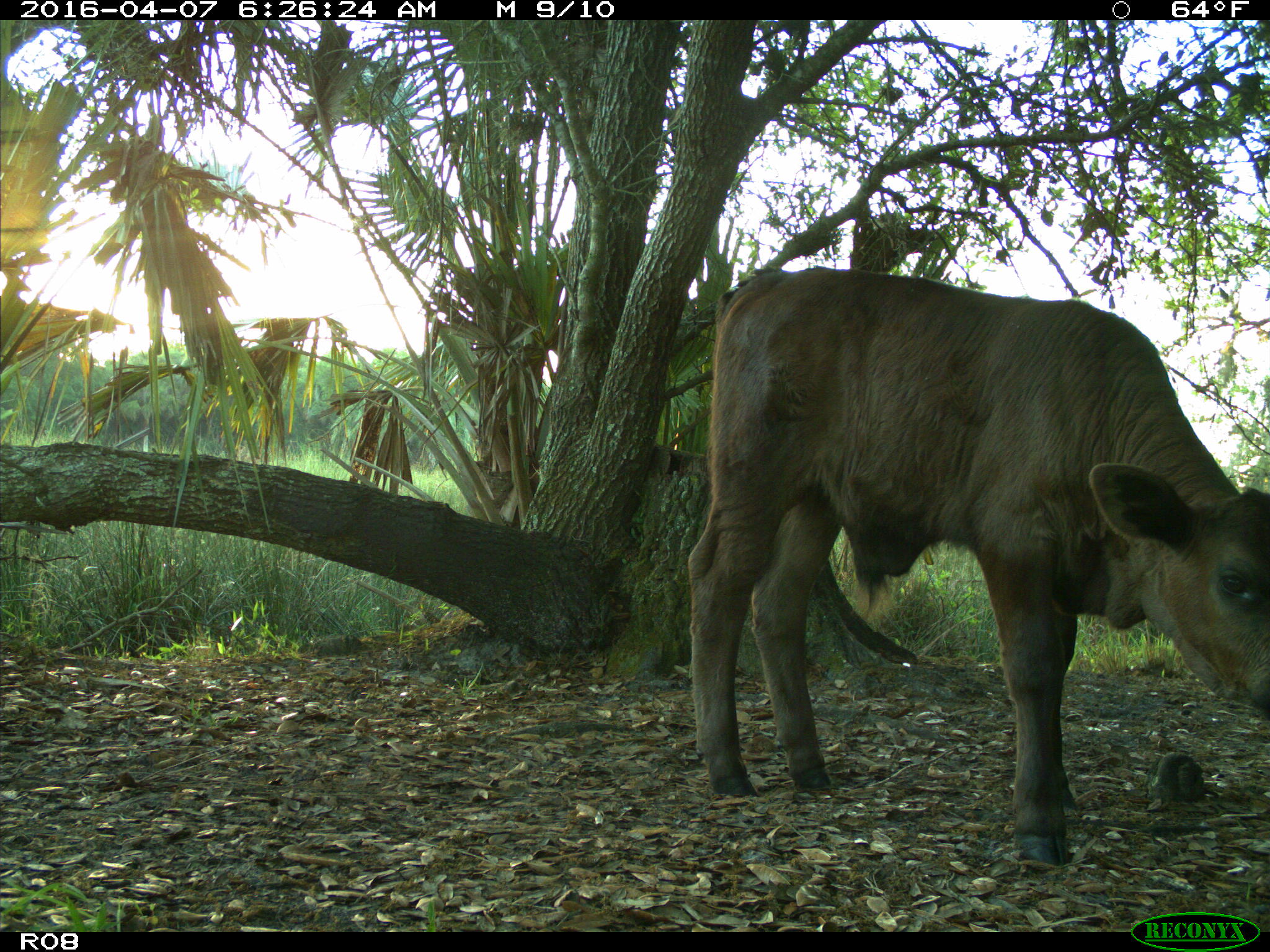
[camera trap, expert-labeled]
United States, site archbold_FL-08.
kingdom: Animalia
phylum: Chordata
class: Mammalia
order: Artiodactyla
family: Bovidae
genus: Bos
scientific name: Bos taurus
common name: domestic cow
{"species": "Bos taurus (domestic cow)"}